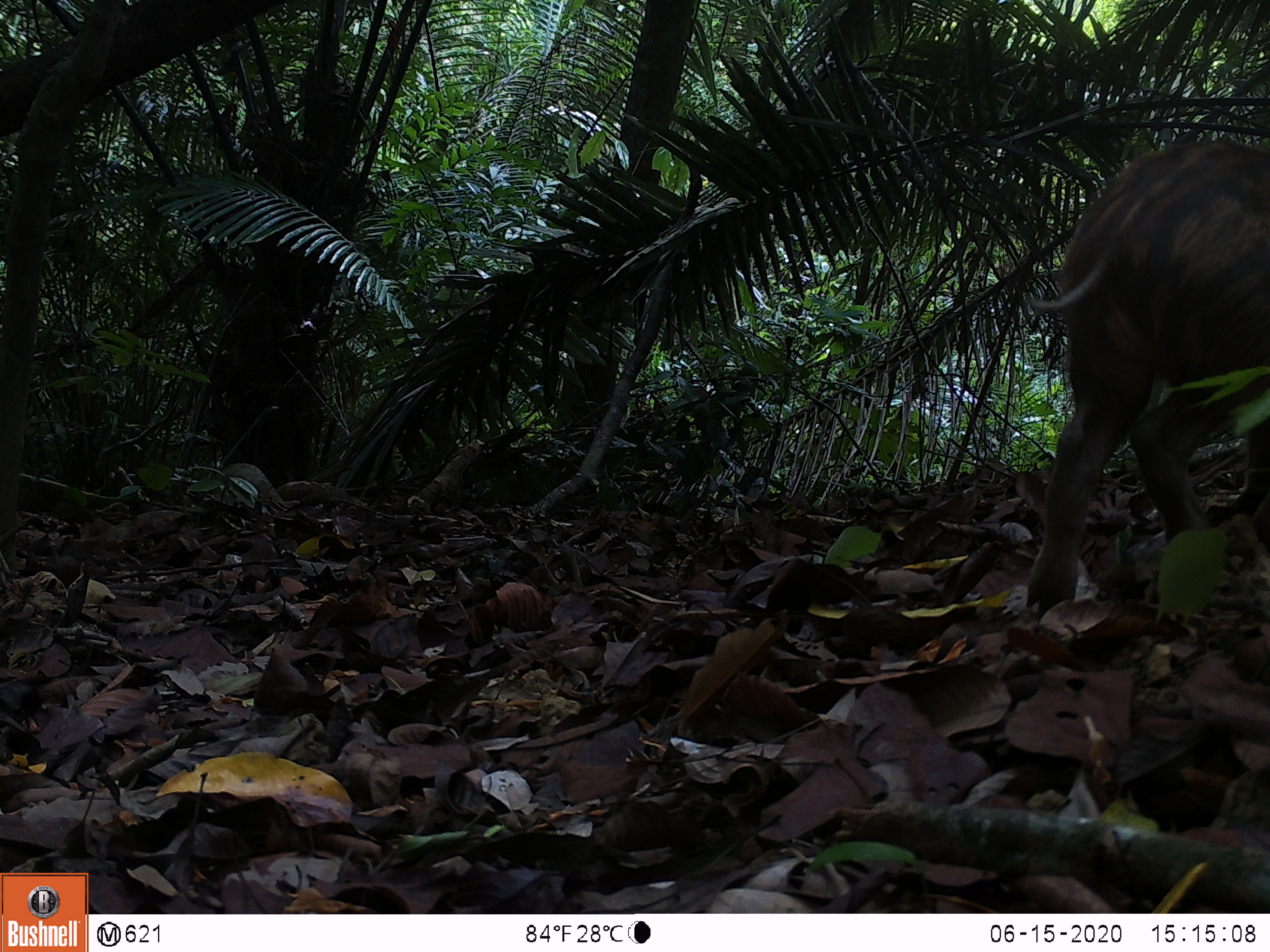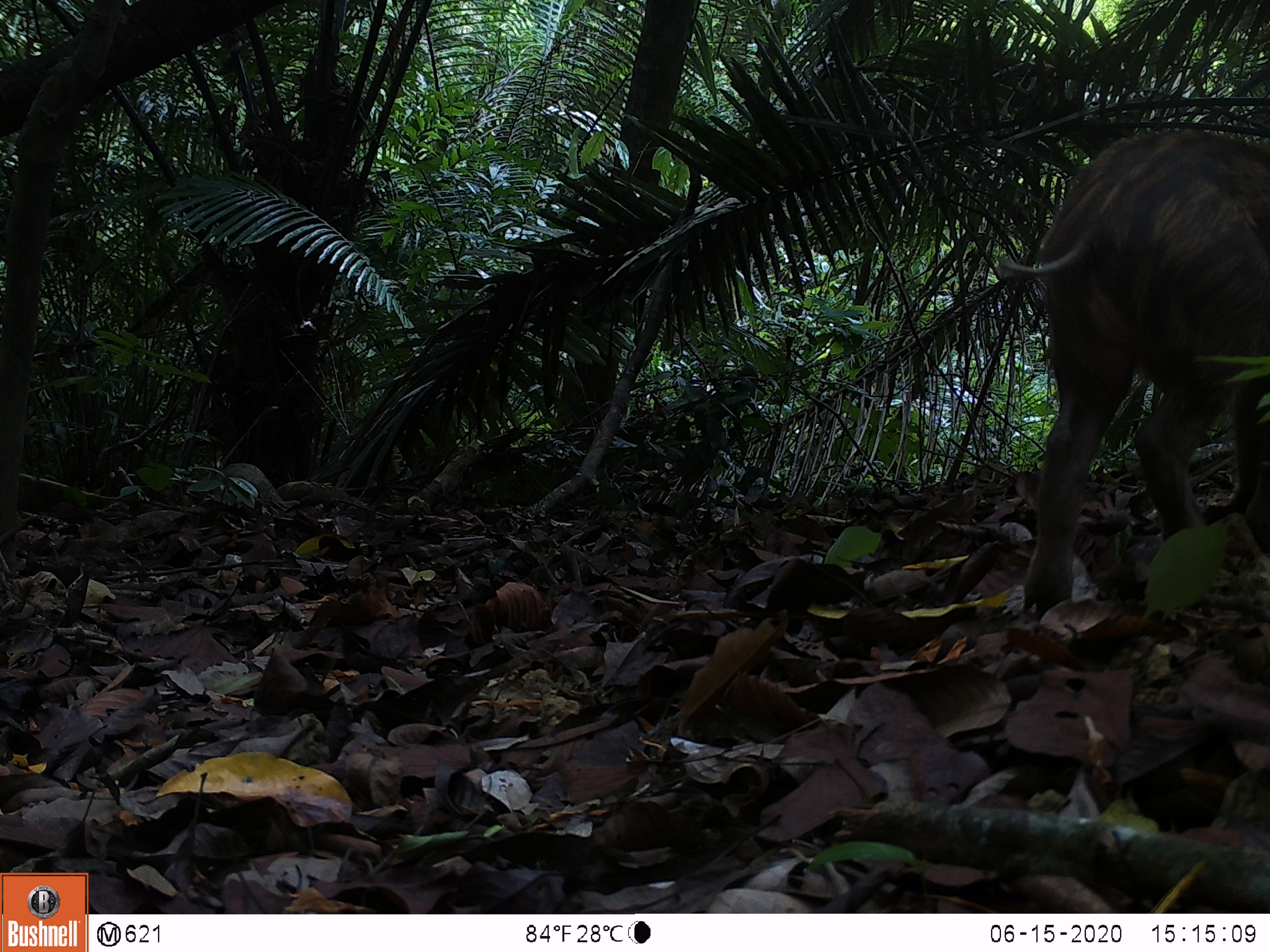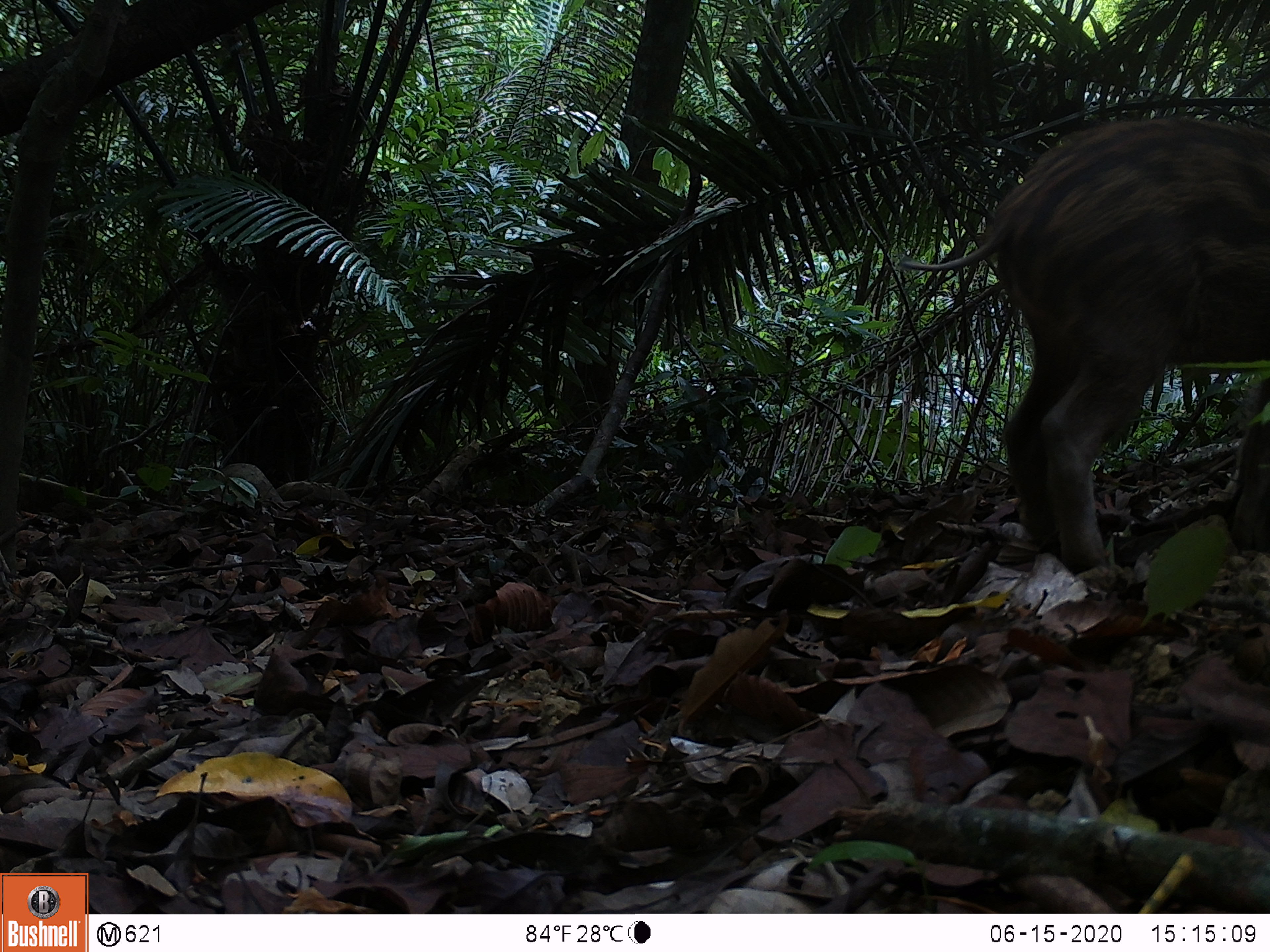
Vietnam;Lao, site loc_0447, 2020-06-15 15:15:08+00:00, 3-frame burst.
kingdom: Animalia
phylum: Chordata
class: Mammalia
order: Artiodactyla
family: Suidae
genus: Sus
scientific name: Sus scrofa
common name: eurasian wild pig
Eurasian wild pig (Sus scrofa). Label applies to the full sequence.